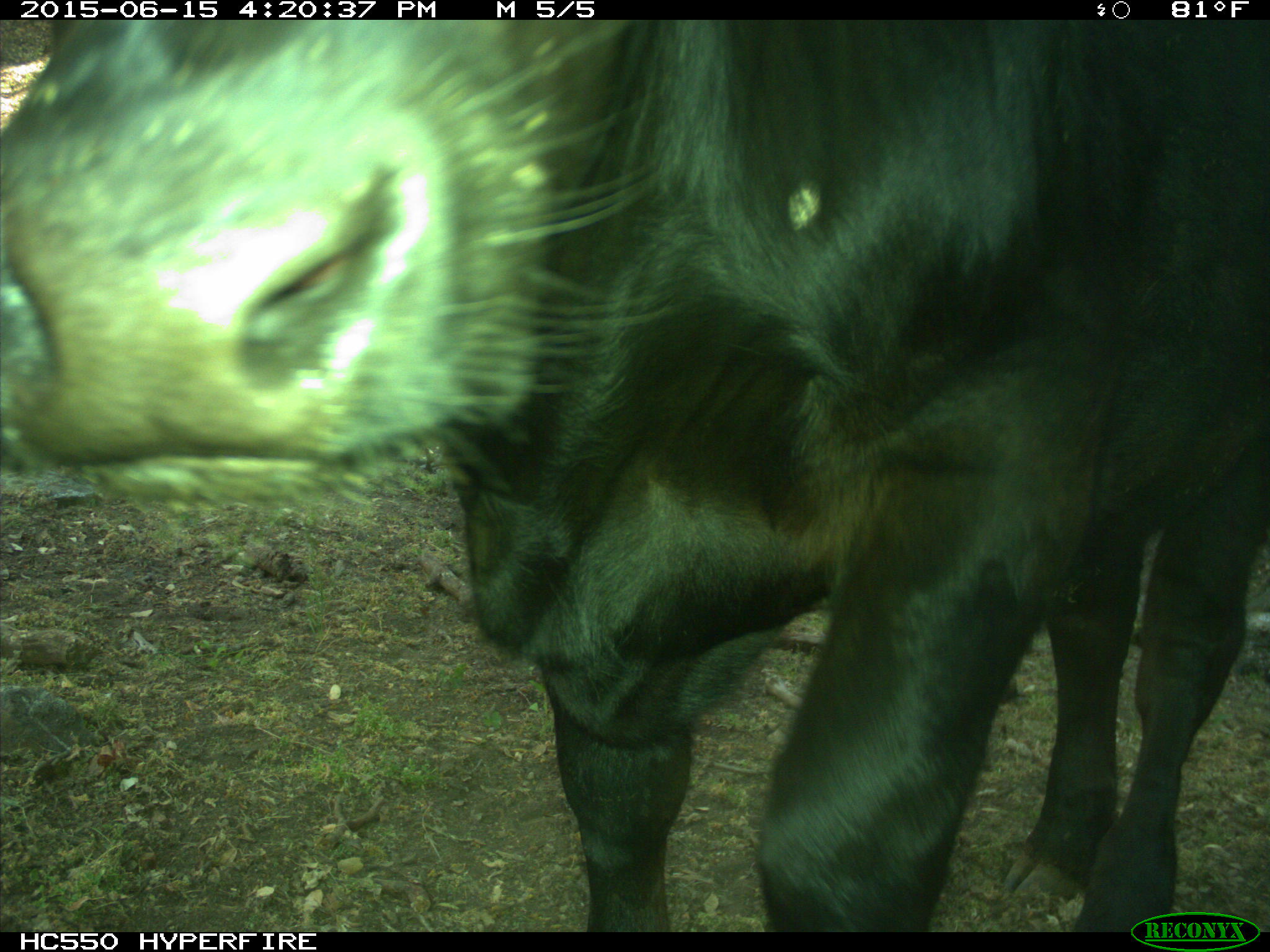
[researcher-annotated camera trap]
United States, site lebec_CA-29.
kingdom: Animalia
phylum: Chordata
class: Mammalia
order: Artiodactyla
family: Bovidae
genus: Bos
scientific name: Bos taurus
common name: domestic cow